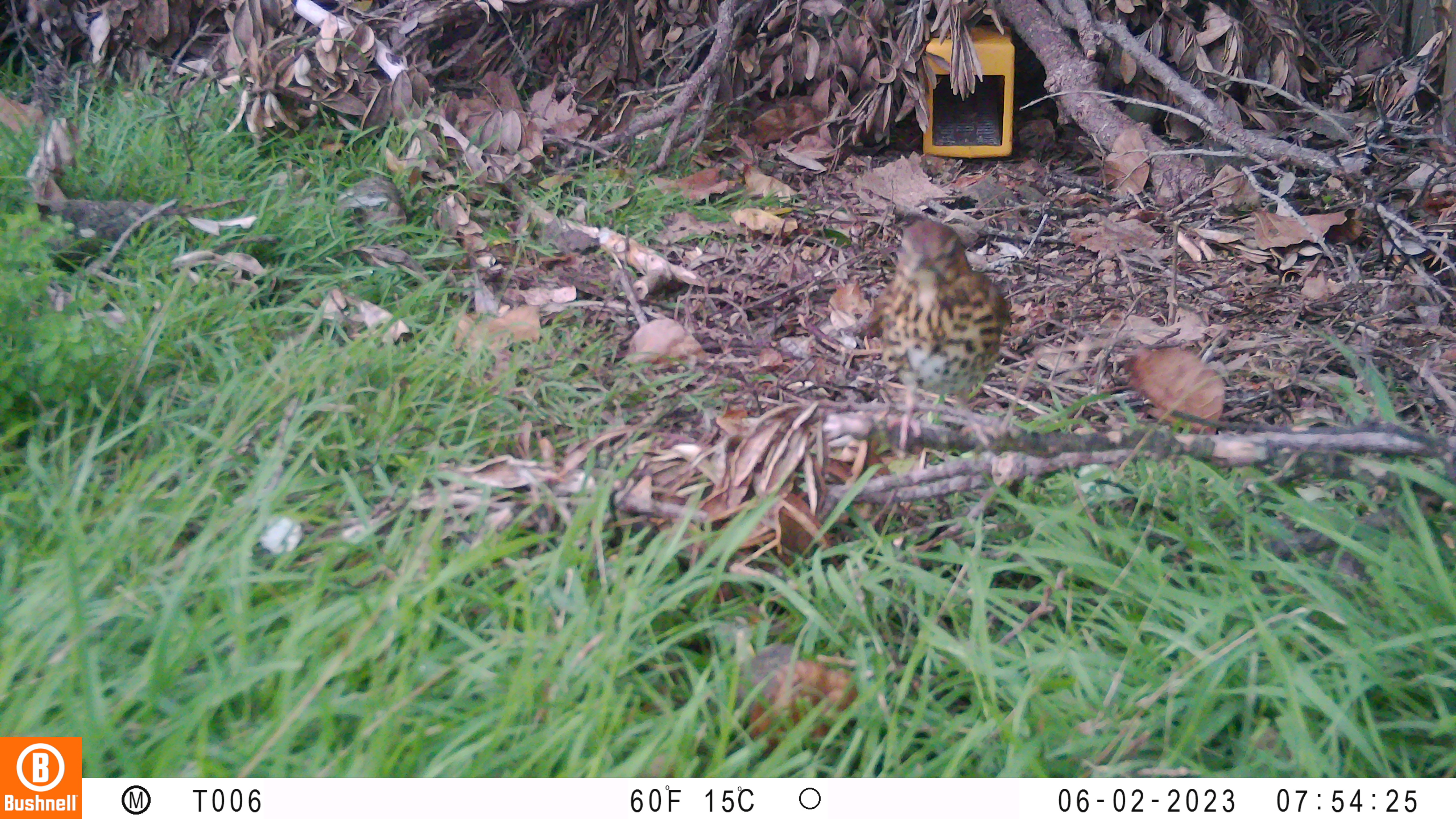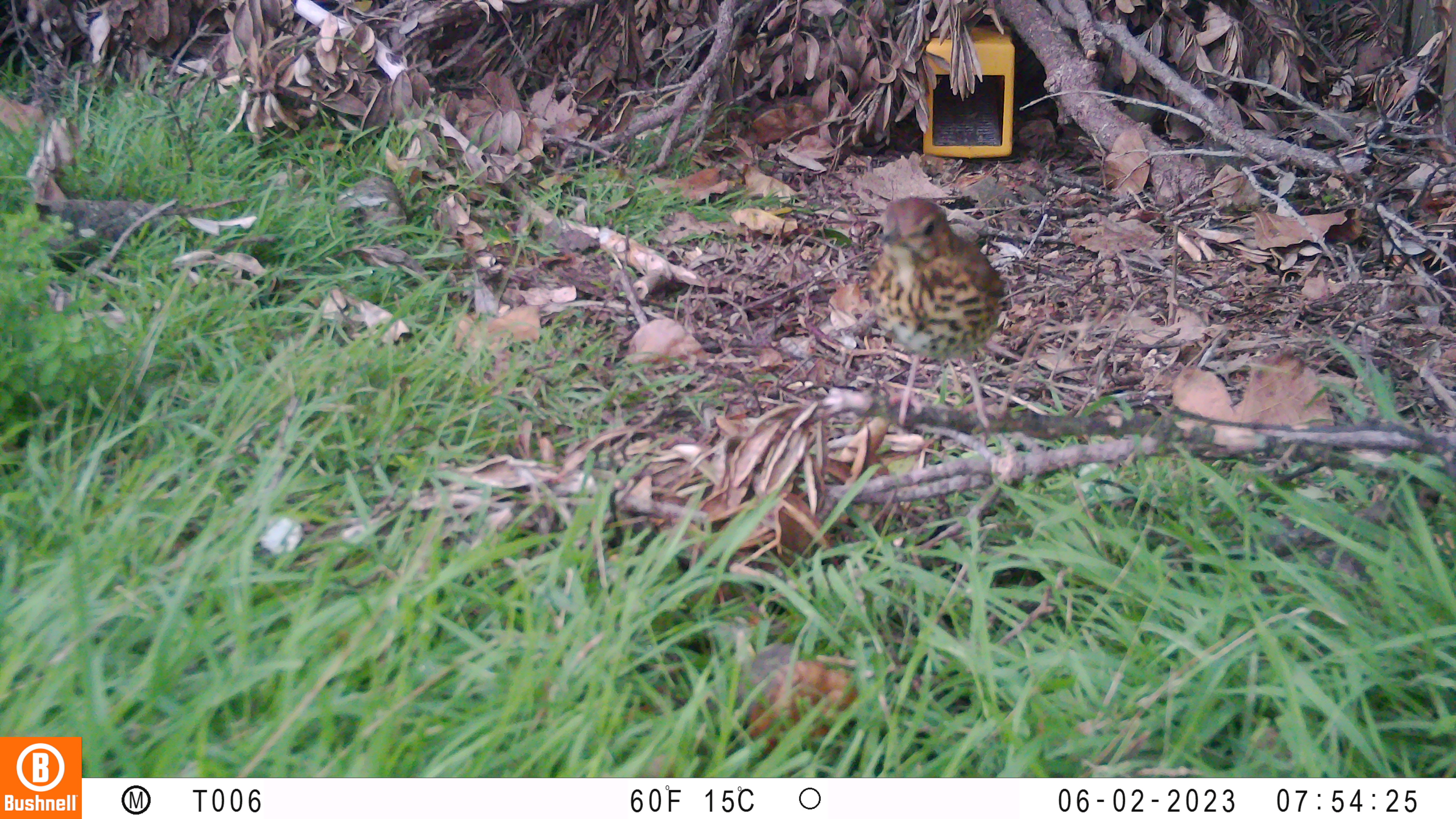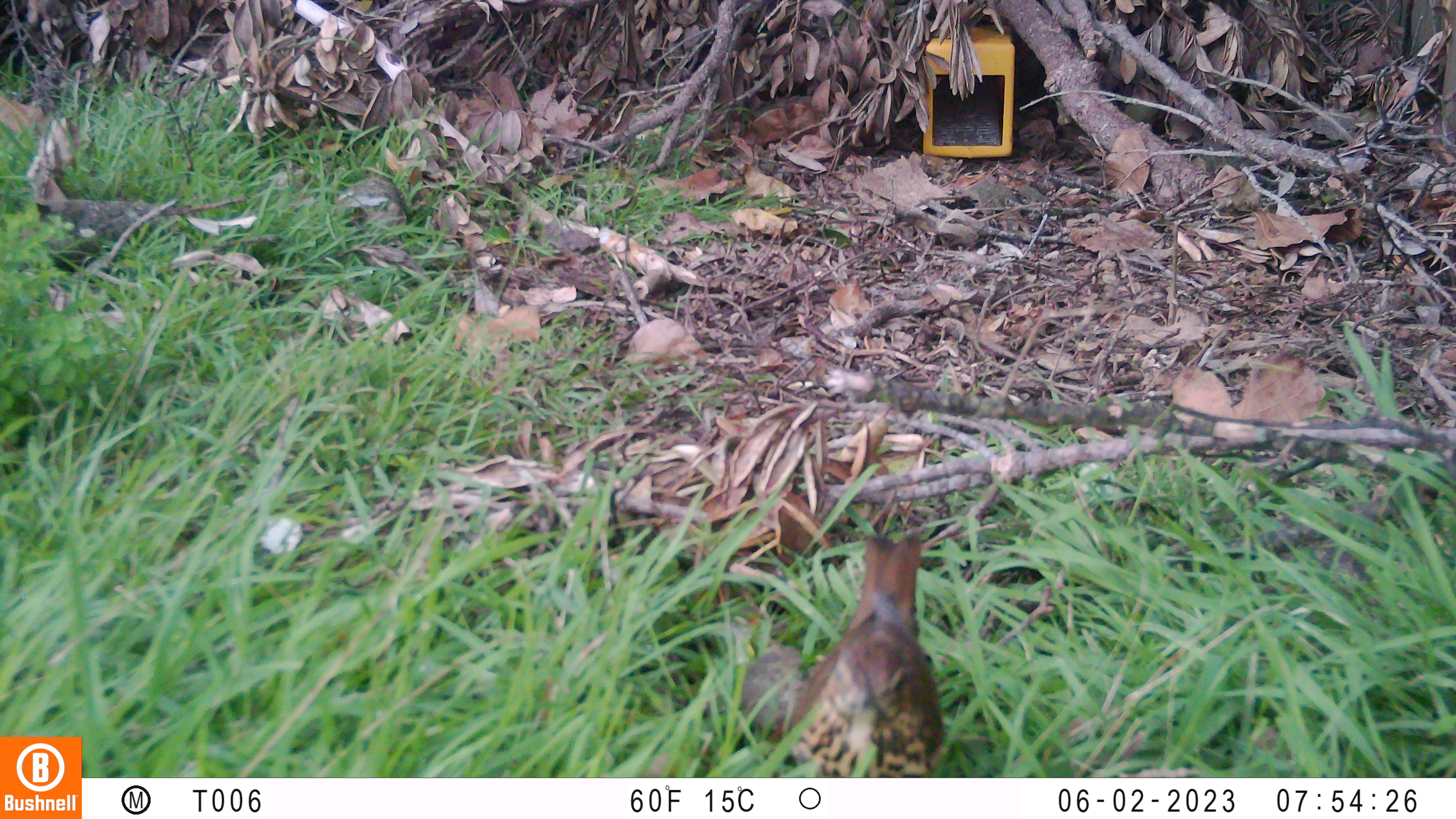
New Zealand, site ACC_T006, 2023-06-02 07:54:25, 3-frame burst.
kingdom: Animalia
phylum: Chordata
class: Aves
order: Passeriformes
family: Turdidae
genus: Turdus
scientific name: Turdus philomelos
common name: song thrush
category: thrush